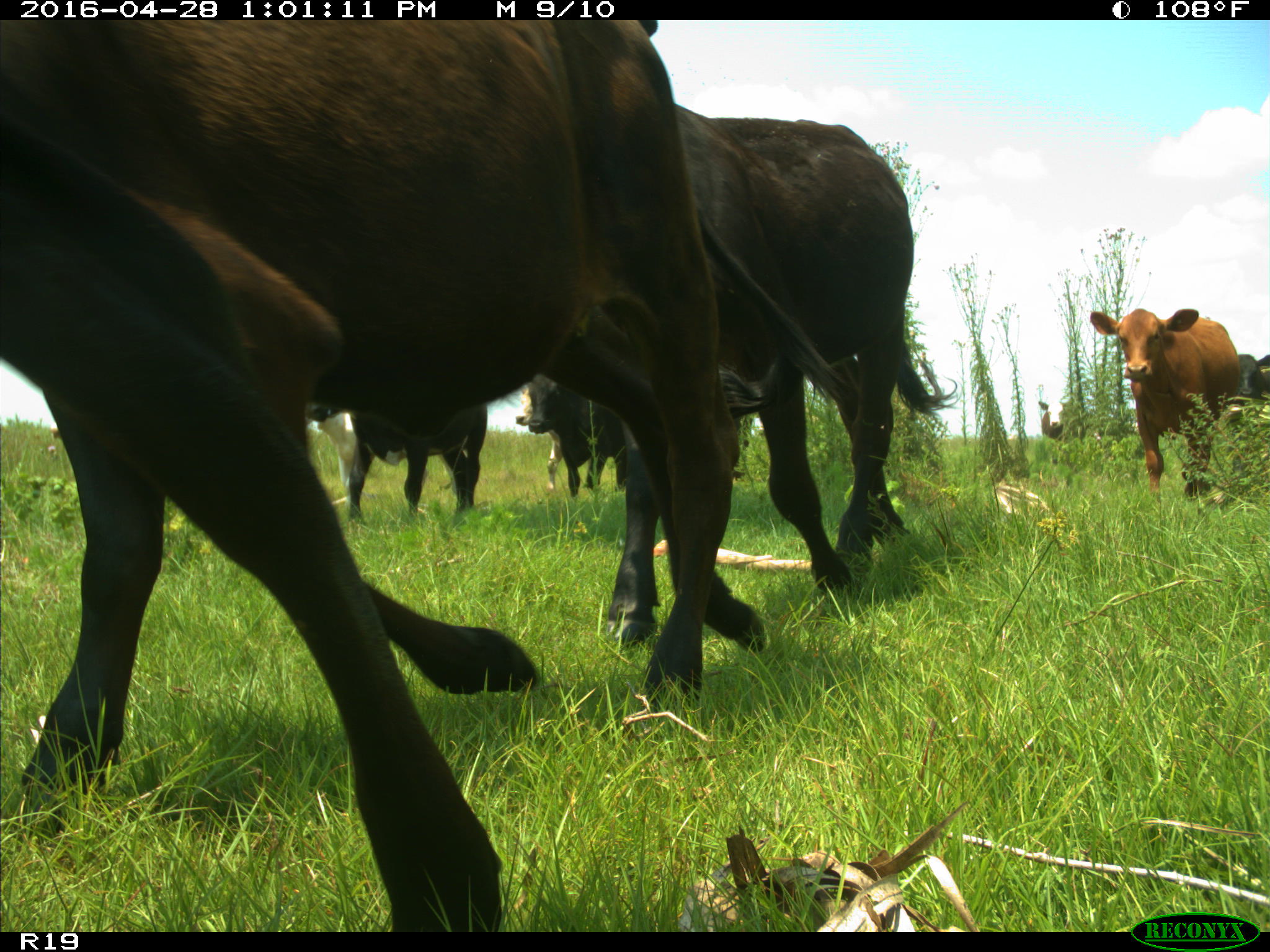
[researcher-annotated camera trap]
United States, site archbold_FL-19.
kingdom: Animalia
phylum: Chordata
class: Mammalia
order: Artiodactyla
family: Bovidae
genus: Bos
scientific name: Bos taurus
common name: domestic cow